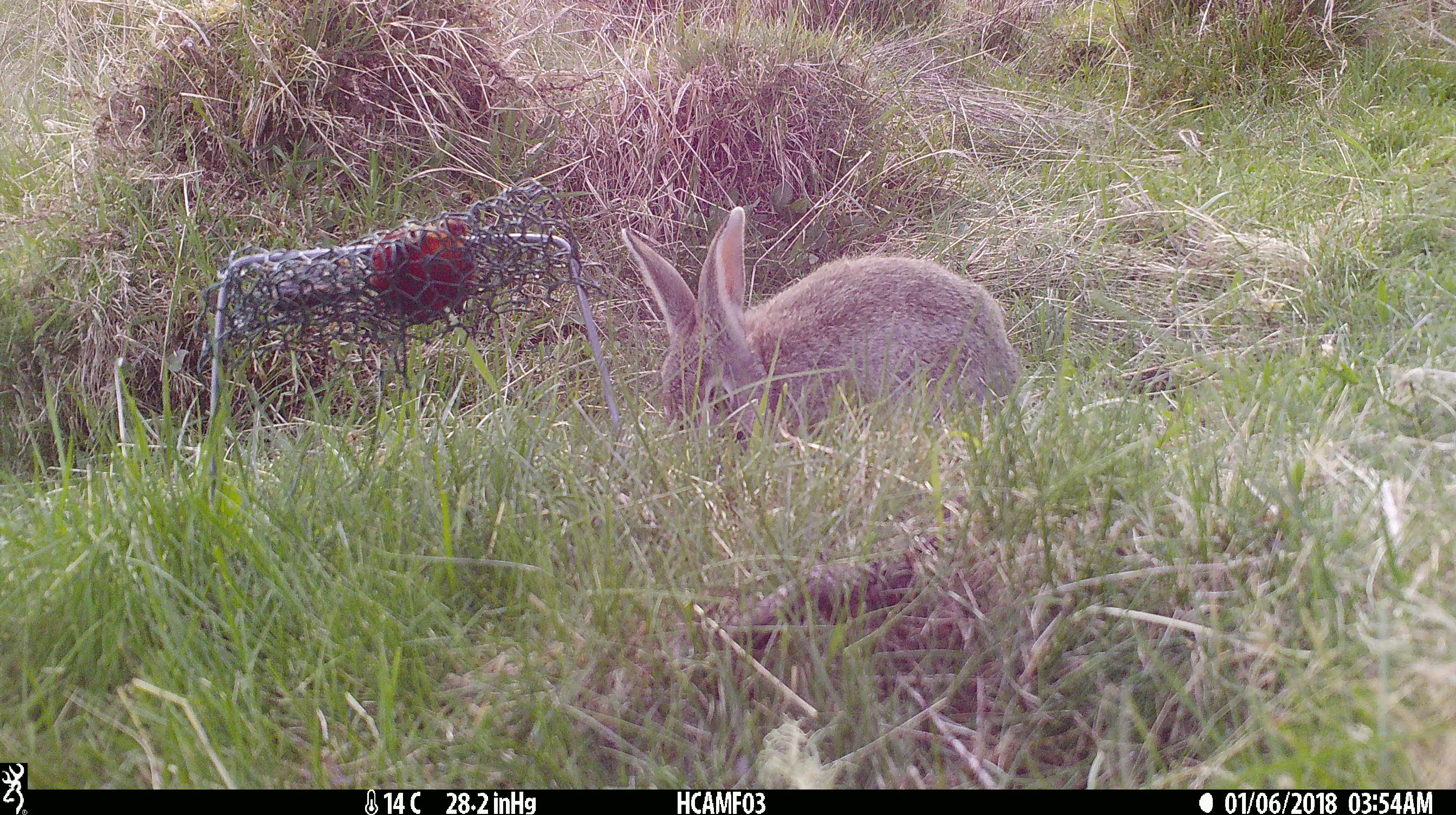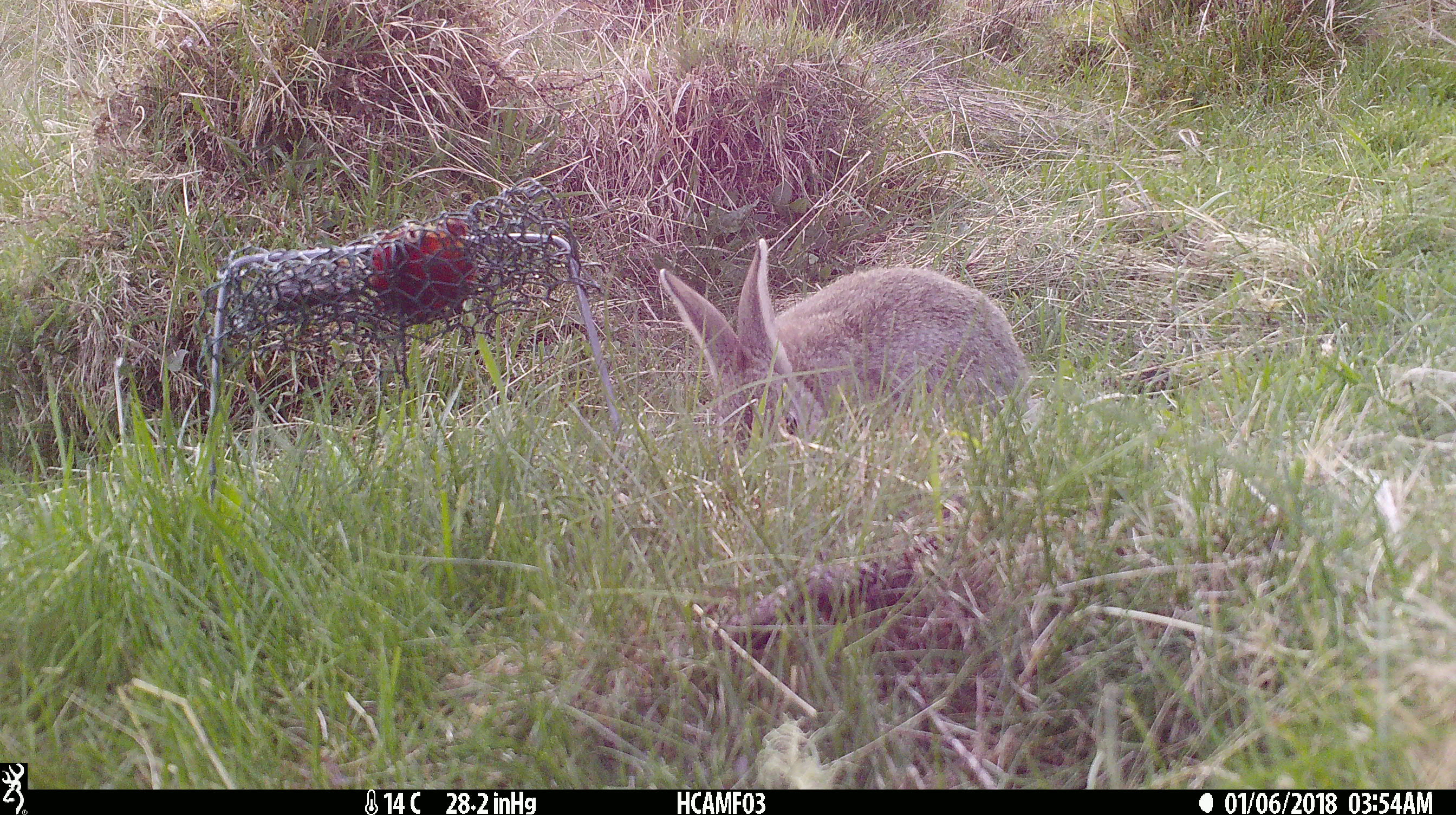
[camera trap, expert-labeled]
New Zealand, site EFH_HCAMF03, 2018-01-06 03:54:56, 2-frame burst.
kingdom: Animalia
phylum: Chordata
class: Mammalia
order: Lagomorpha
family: Leporidae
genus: Oryctolagus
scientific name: Oryctolagus cuniculus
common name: european rabbit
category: rabbit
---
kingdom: Animalia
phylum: Chordata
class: Mammalia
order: Lagomorpha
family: Leporidae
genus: Lepus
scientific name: Lepus europaeus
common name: brown hare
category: hare